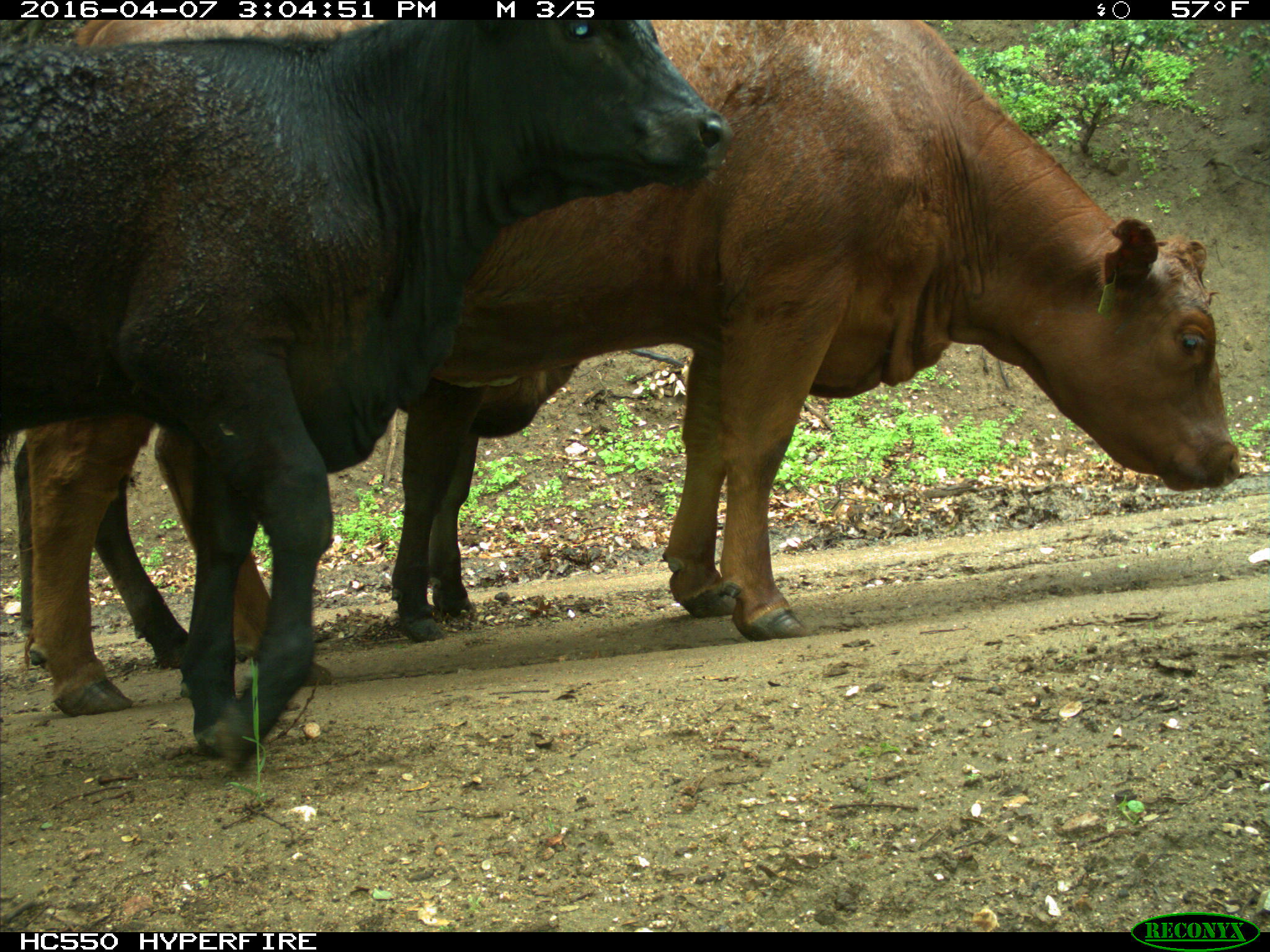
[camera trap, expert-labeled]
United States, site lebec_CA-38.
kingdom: Animalia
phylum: Chordata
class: Mammalia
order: Artiodactyla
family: Bovidae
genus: Bos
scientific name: Bos taurus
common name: domestic cow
Bos taurus (domestic cow).